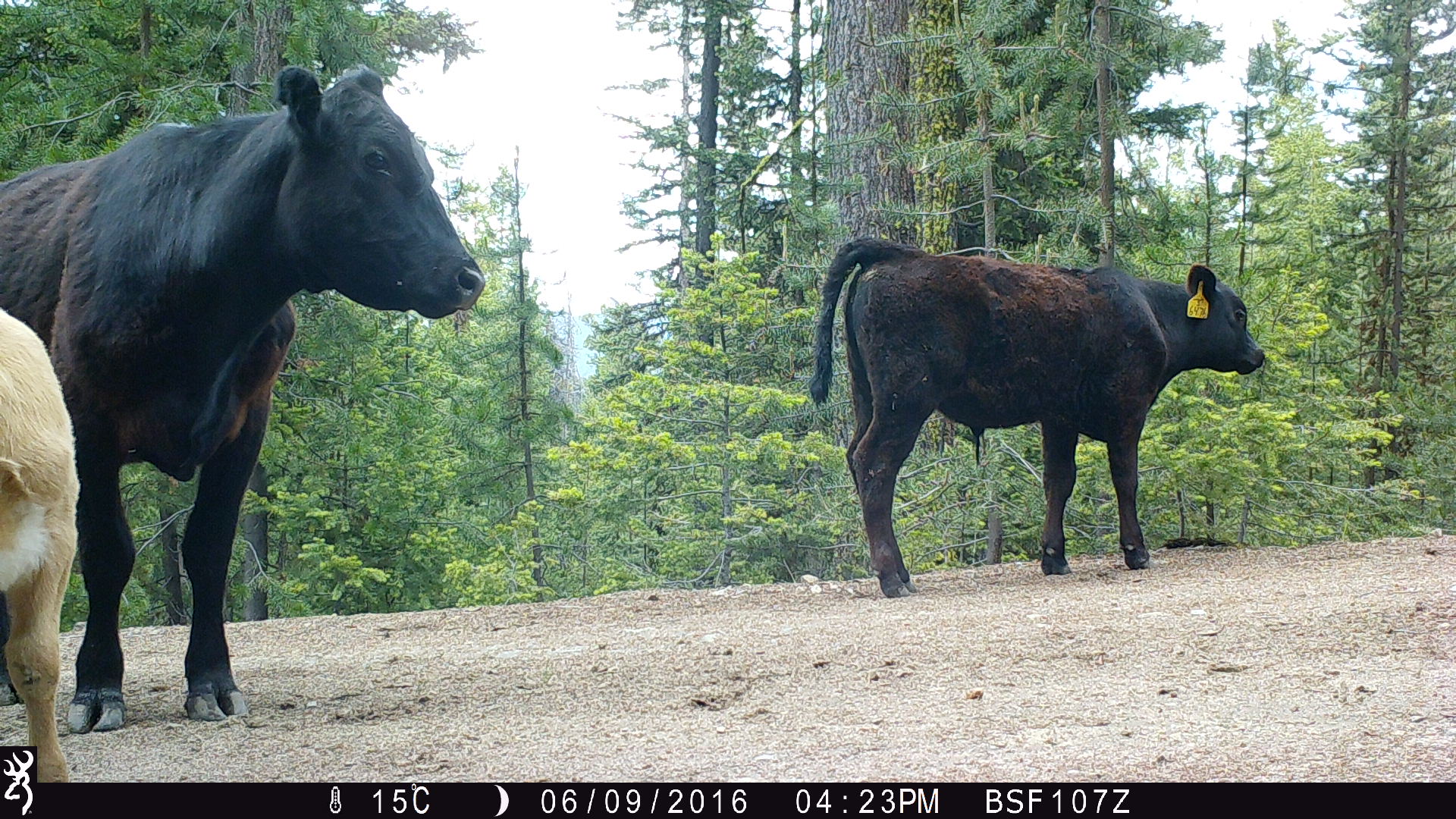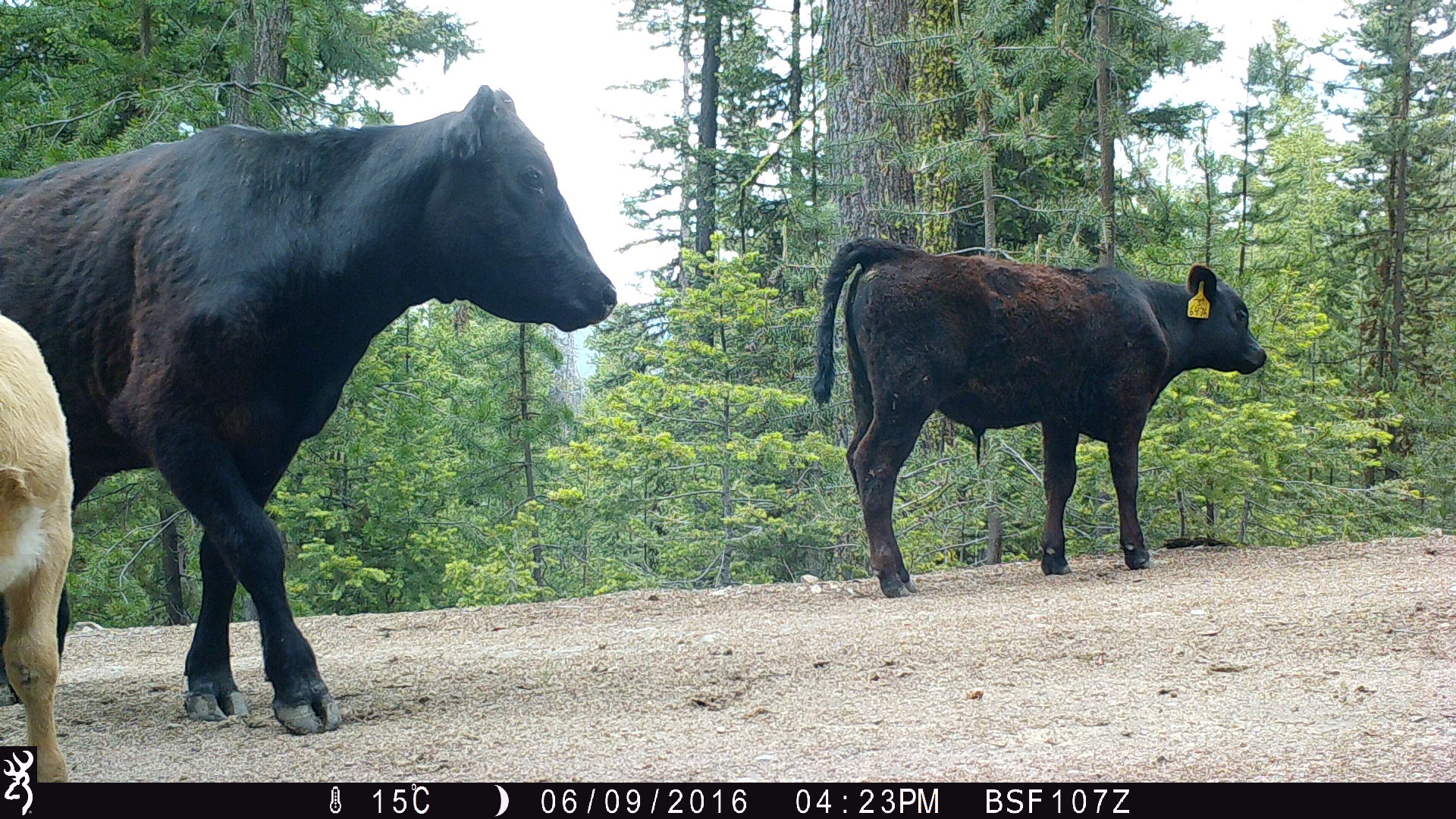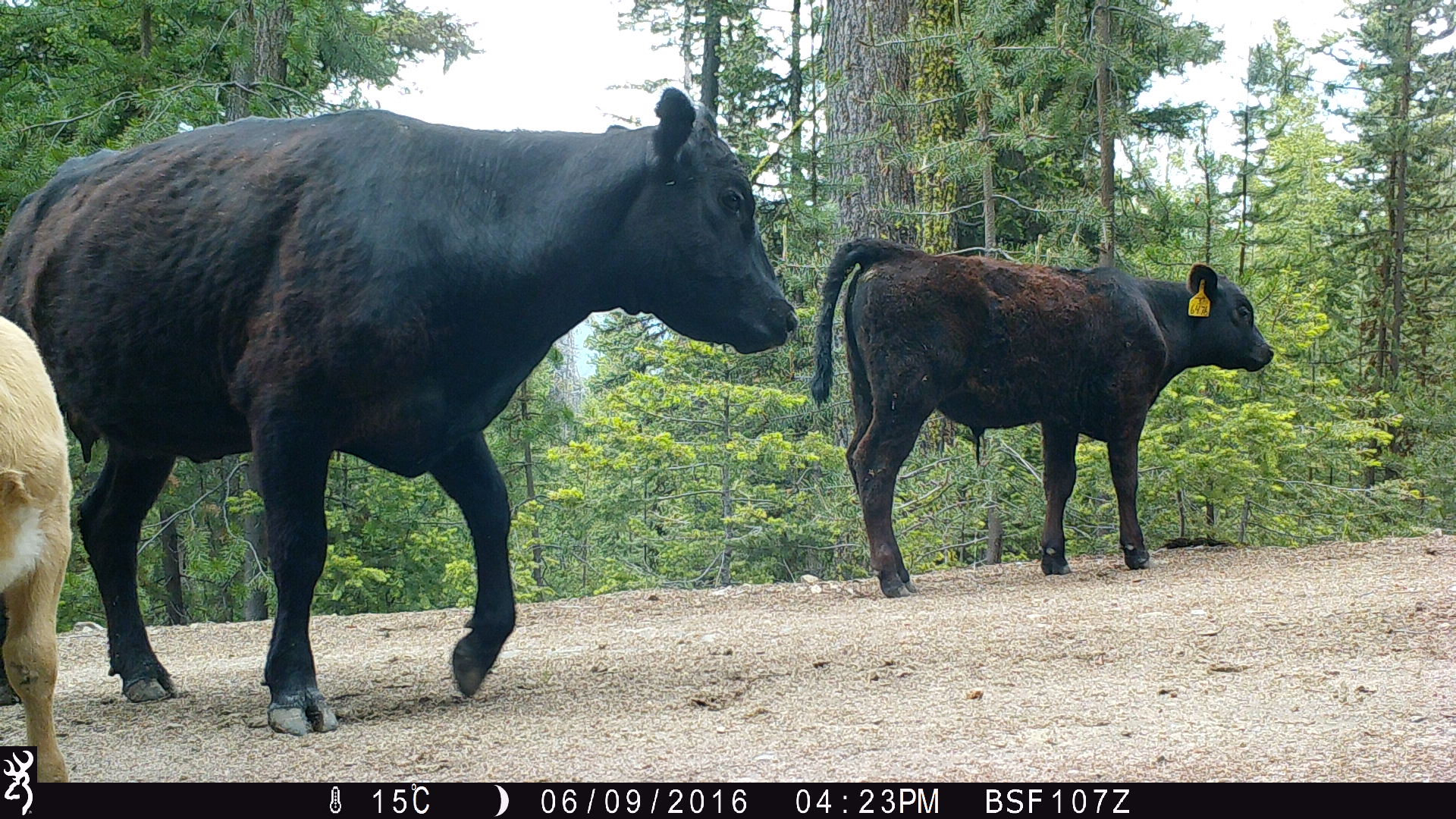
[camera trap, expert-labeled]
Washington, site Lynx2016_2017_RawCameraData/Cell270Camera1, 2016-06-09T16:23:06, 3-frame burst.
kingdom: Animalia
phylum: Chordata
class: Mammalia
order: Artiodactyla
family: Bovidae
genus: Bos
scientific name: Bos taurus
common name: domestic cattle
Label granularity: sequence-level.